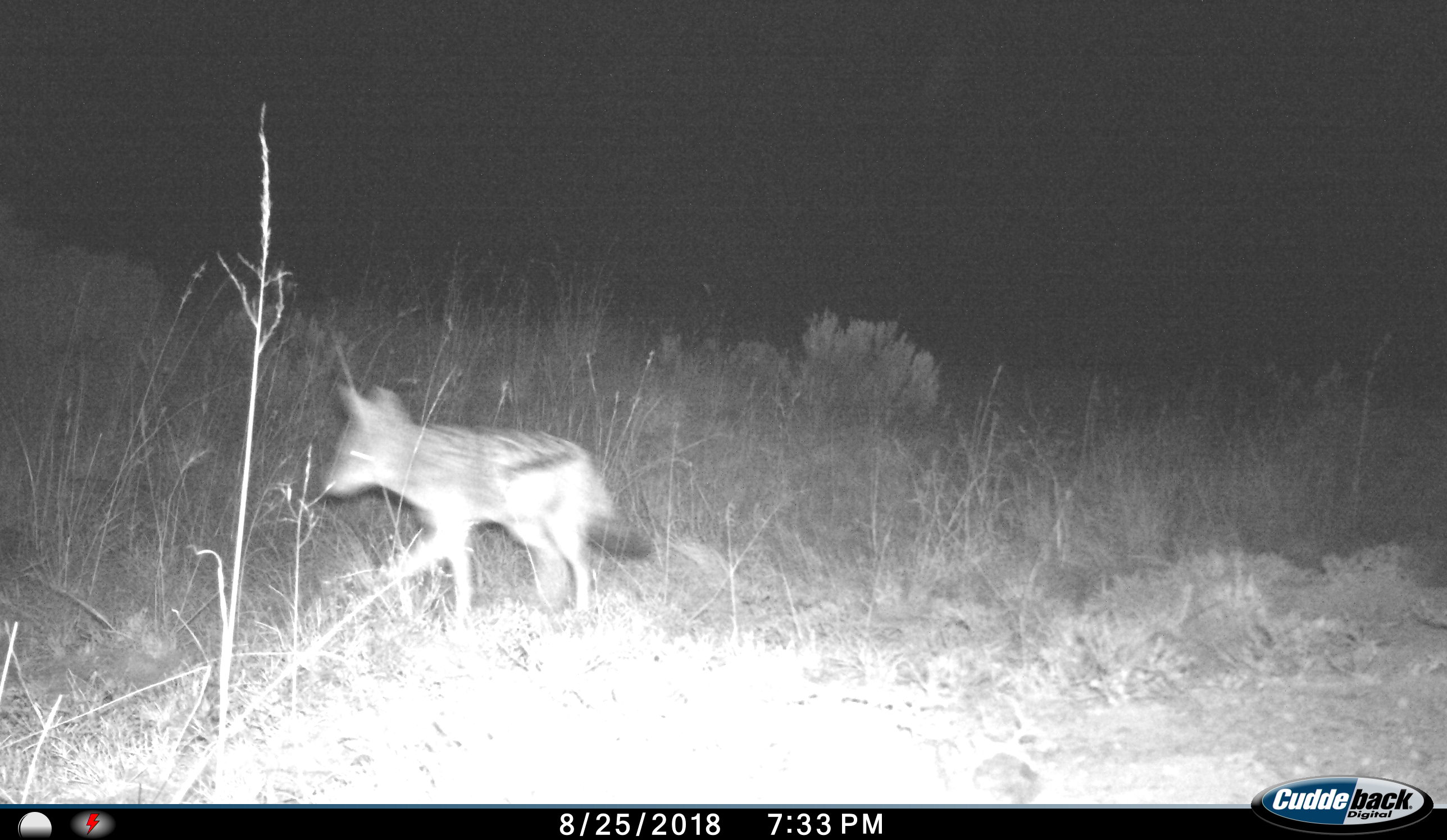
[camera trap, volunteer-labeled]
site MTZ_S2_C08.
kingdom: Animalia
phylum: Chordata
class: Mammalia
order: Carnivora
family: Canidae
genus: Lupulella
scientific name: Lupulella mesomelas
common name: black-backed jackal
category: jackalblackbacked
Jackalblackbacked (black-backed jackal) (Lupulella mesomelas), count 1. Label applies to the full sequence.